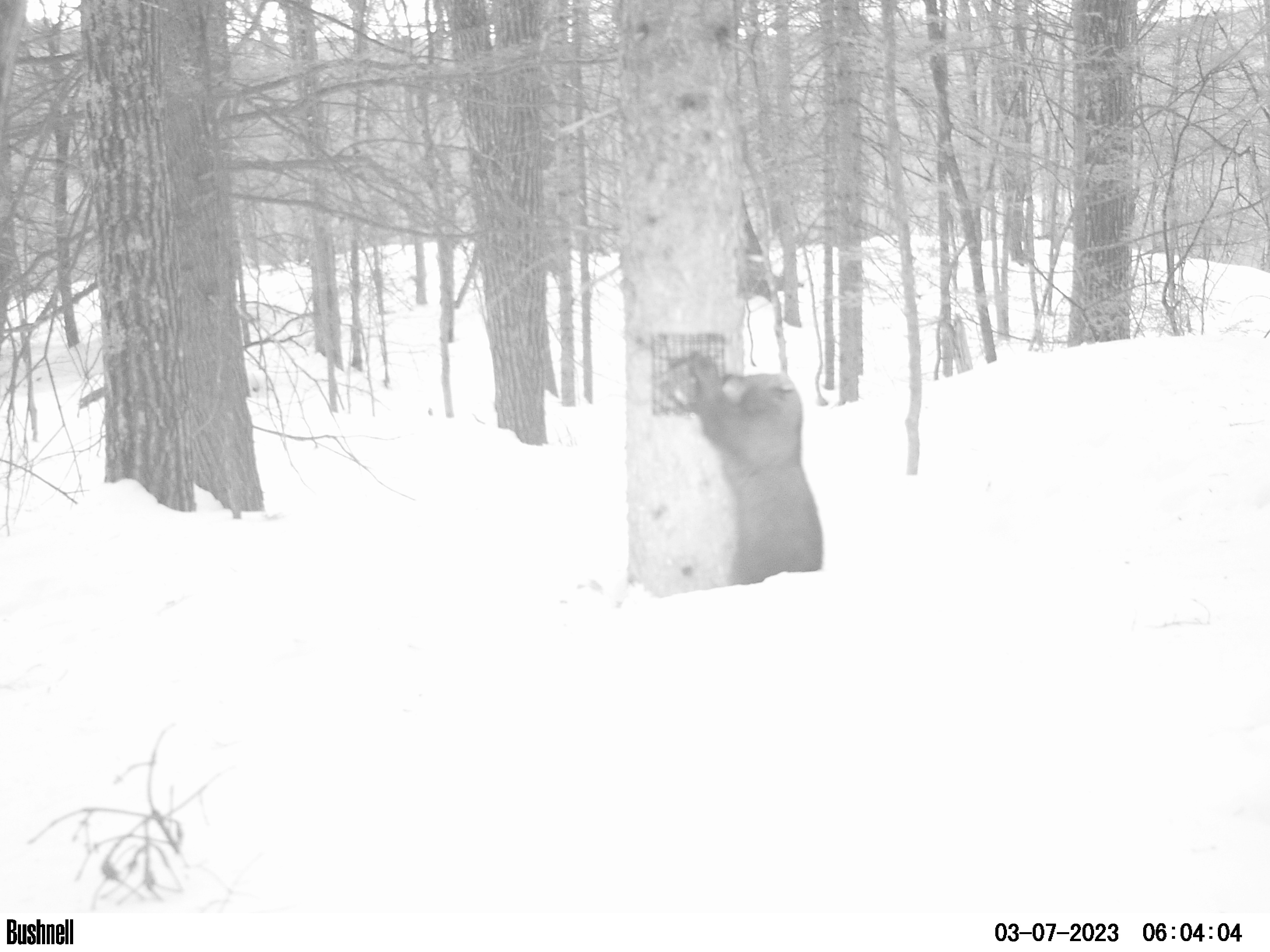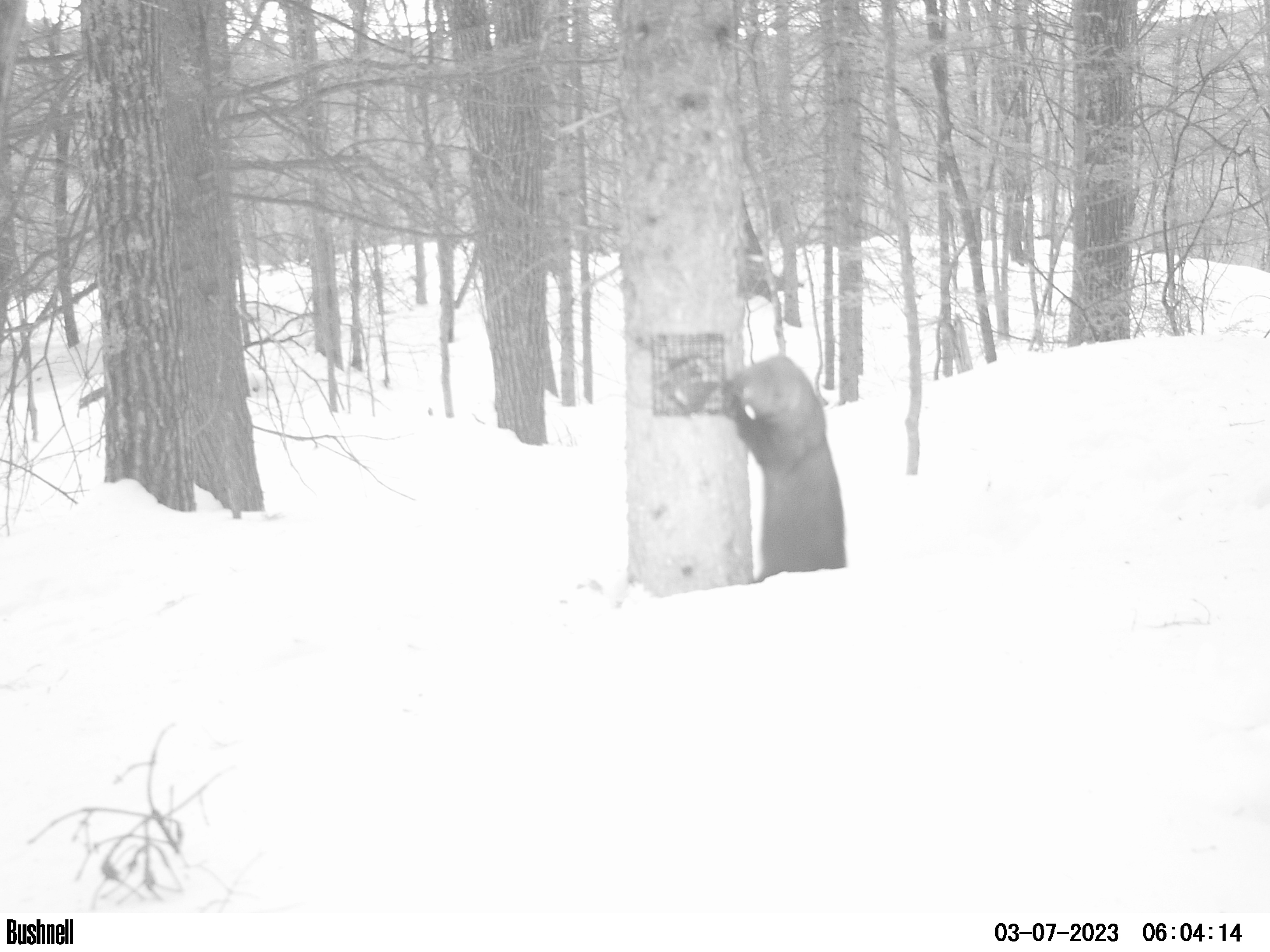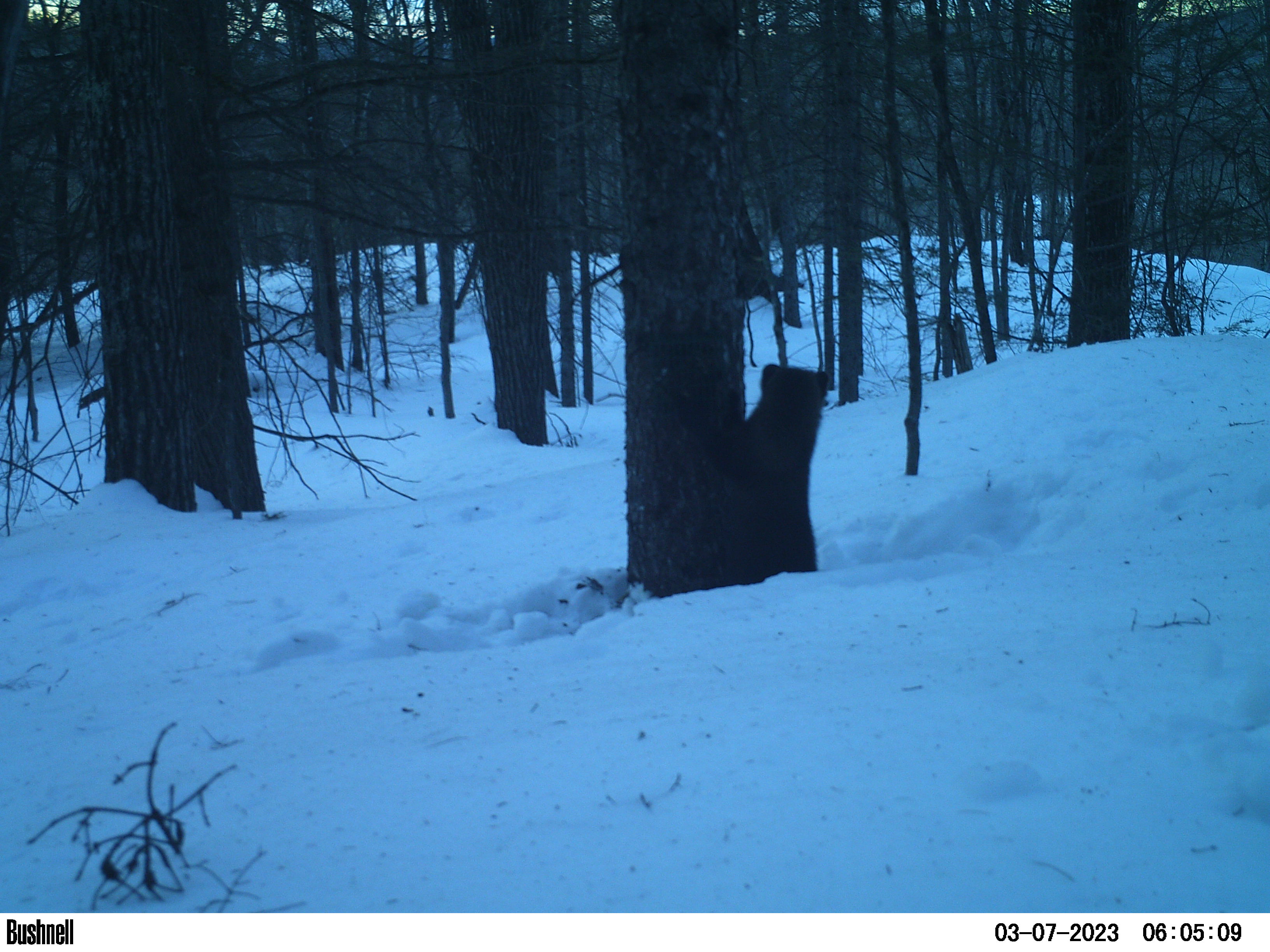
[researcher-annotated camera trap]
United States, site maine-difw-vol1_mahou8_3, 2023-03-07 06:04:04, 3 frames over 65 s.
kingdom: Animalia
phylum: Chordata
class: Mammalia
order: Carnivora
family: Mustelidae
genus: Pekania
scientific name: Pekania pennanti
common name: fisher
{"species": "fisher (Pekania pennanti)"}